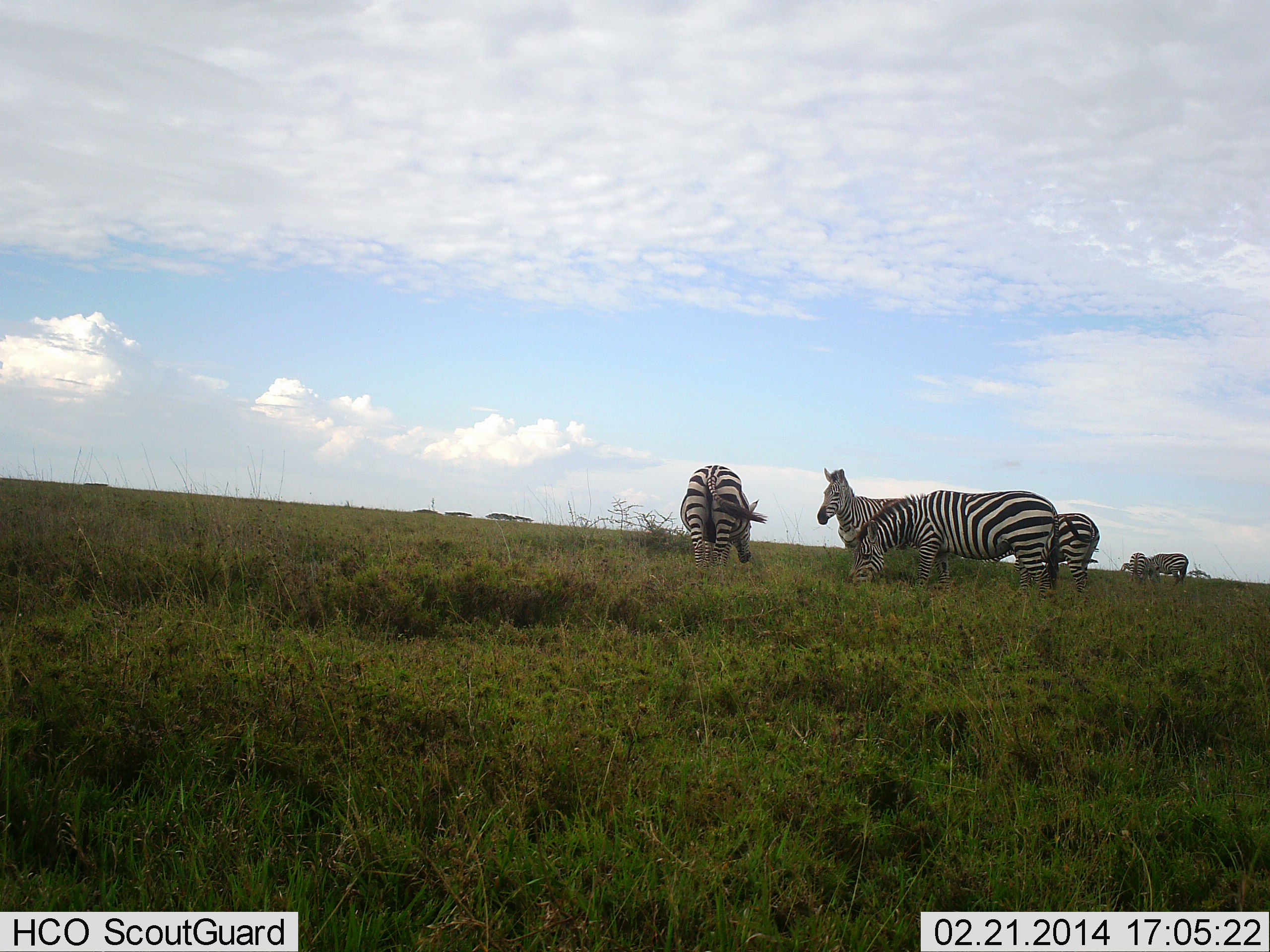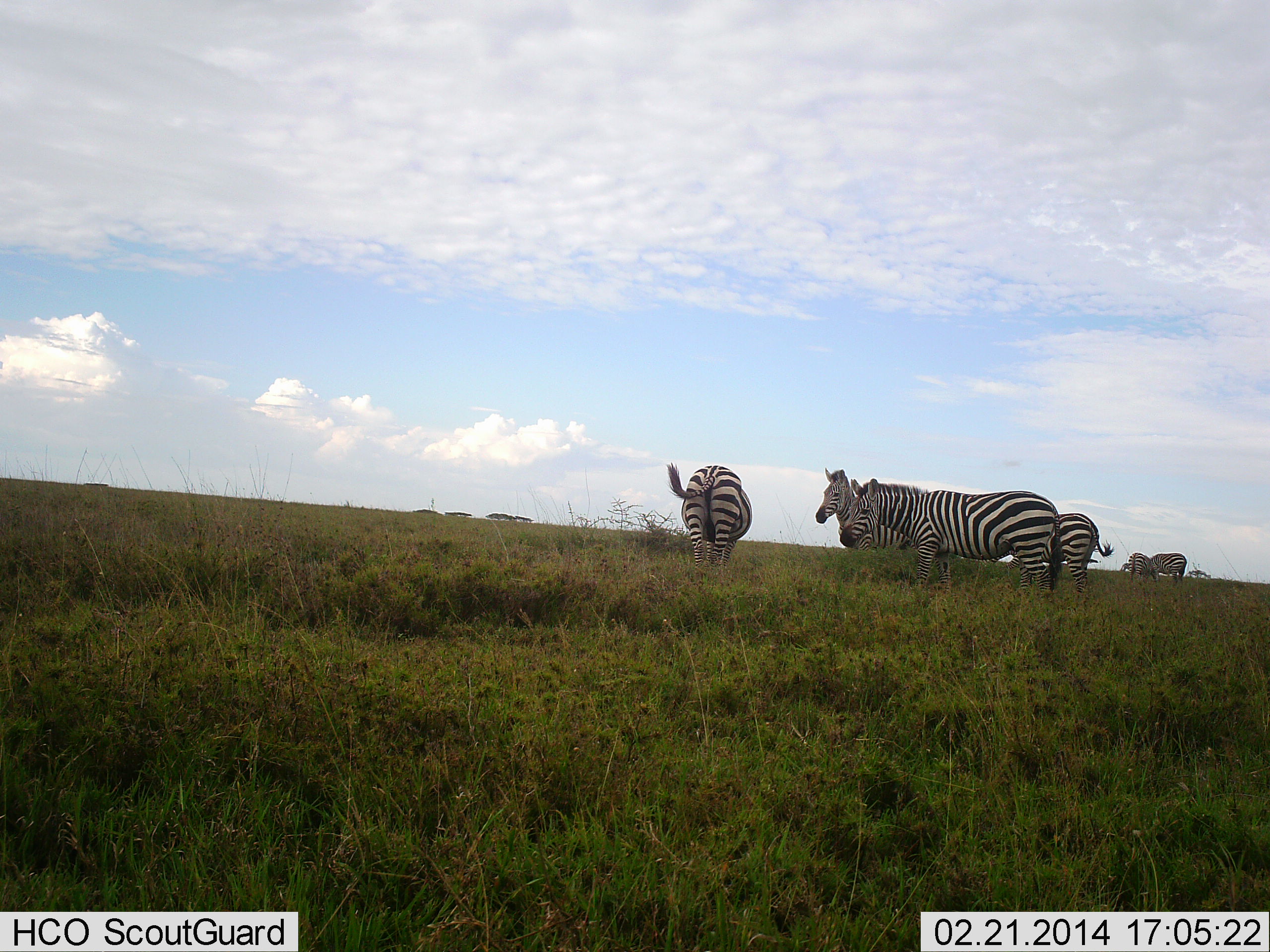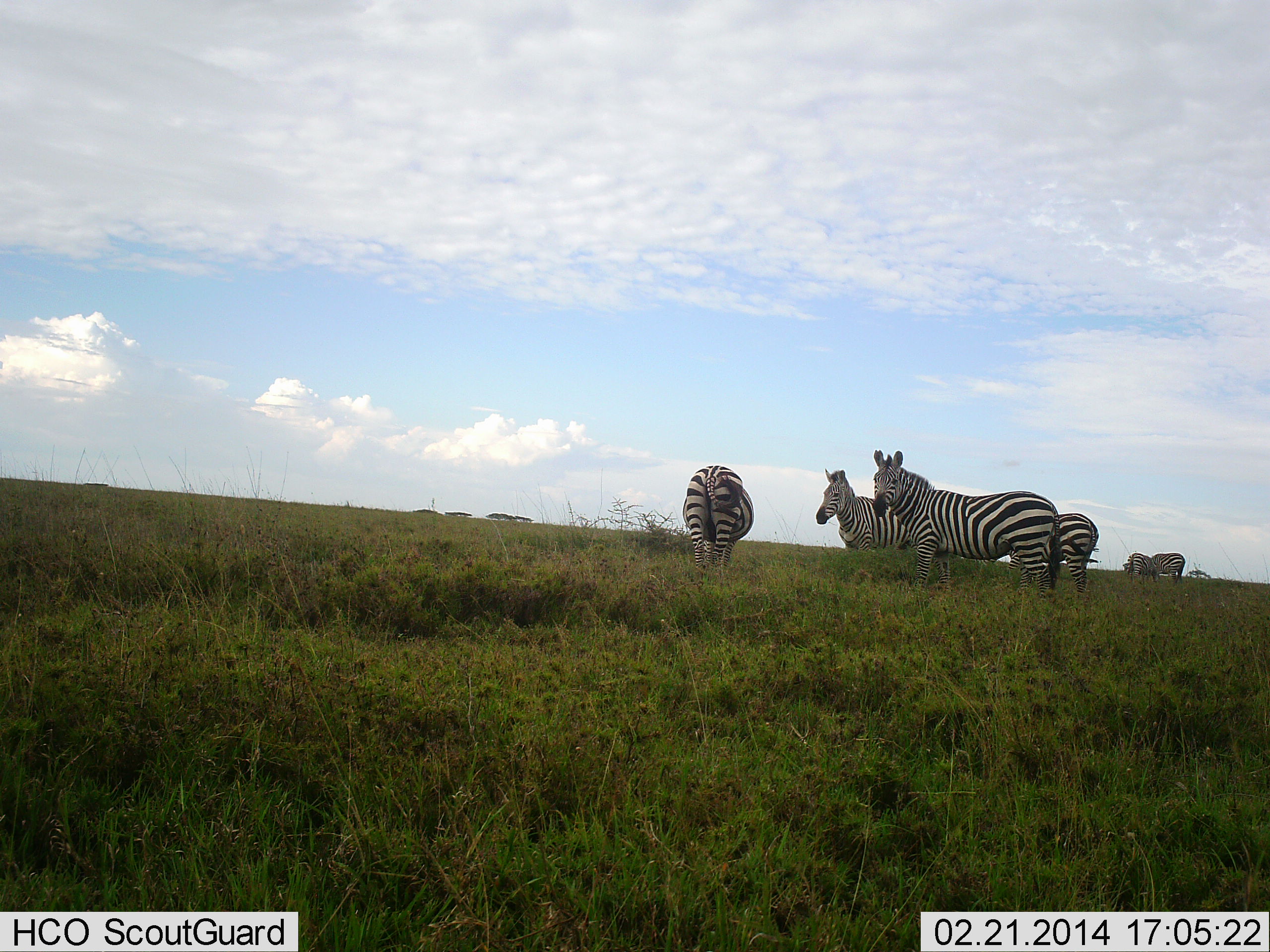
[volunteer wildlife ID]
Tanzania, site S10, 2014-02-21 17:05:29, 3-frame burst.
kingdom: Animalia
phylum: Chordata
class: Mammalia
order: Perissodactyla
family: Equidae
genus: Equus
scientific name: Equus quagga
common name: plains zebra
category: zebra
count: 6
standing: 73%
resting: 0%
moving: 9%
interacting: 0%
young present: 0%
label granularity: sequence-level